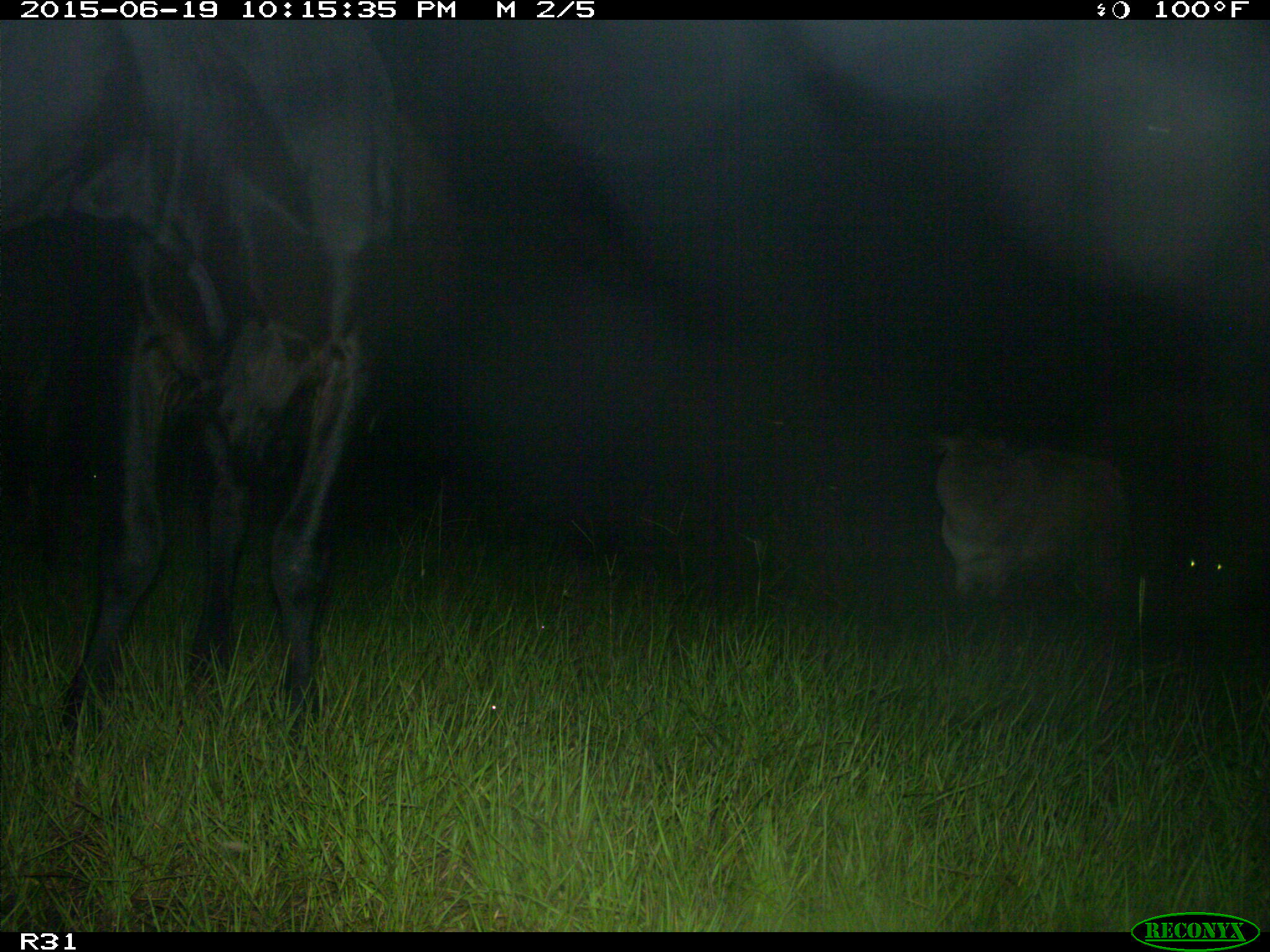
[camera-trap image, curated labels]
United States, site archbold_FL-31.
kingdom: Animalia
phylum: Chordata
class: Mammalia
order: Artiodactyla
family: Bovidae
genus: Bos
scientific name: Bos taurus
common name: domestic cow